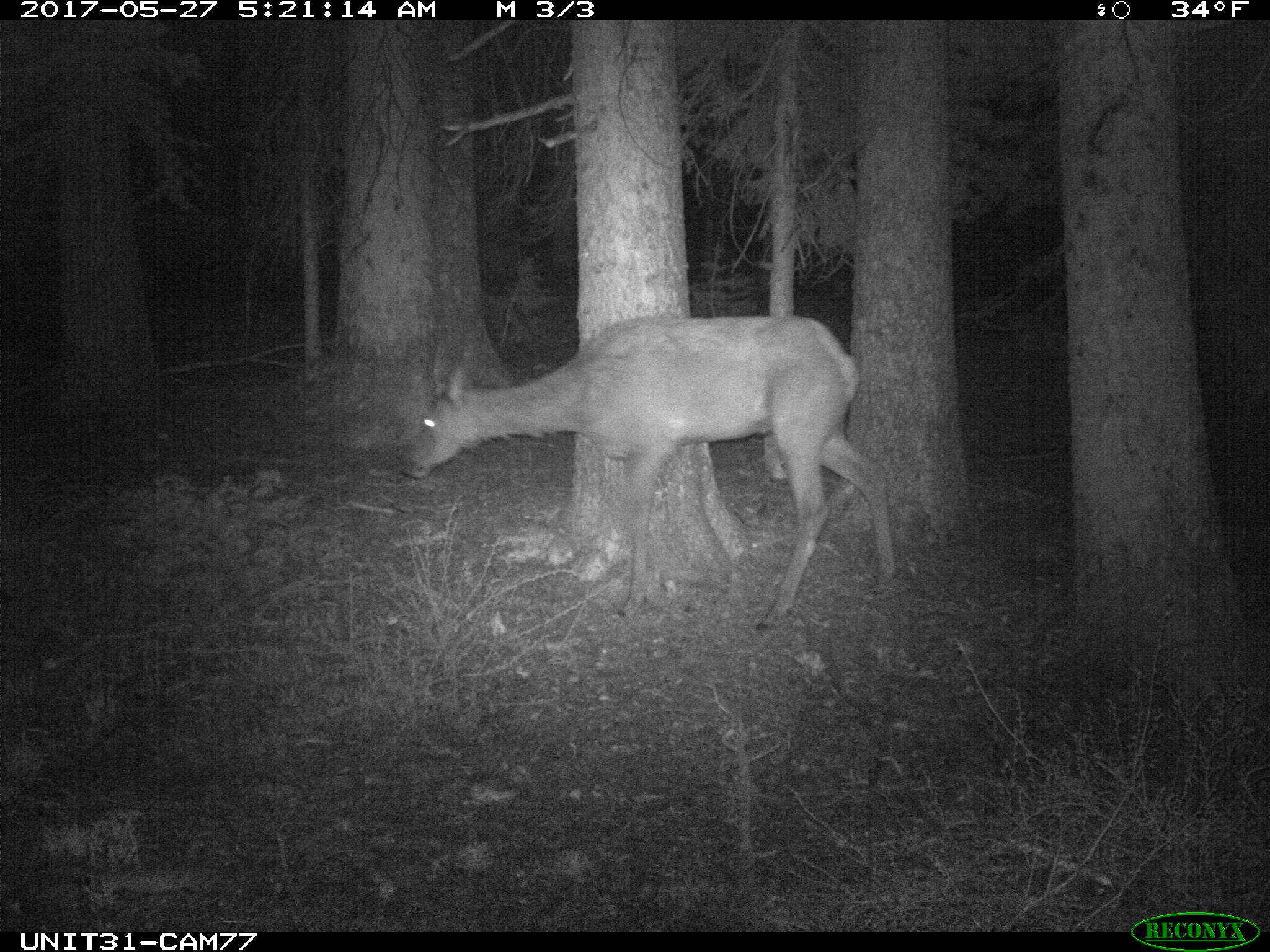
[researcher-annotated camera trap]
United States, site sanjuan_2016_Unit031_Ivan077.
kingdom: Animalia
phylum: Chordata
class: Mammalia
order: Artiodactyla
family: Cervidae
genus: Cervus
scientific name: Cervus elaphus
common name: red deer